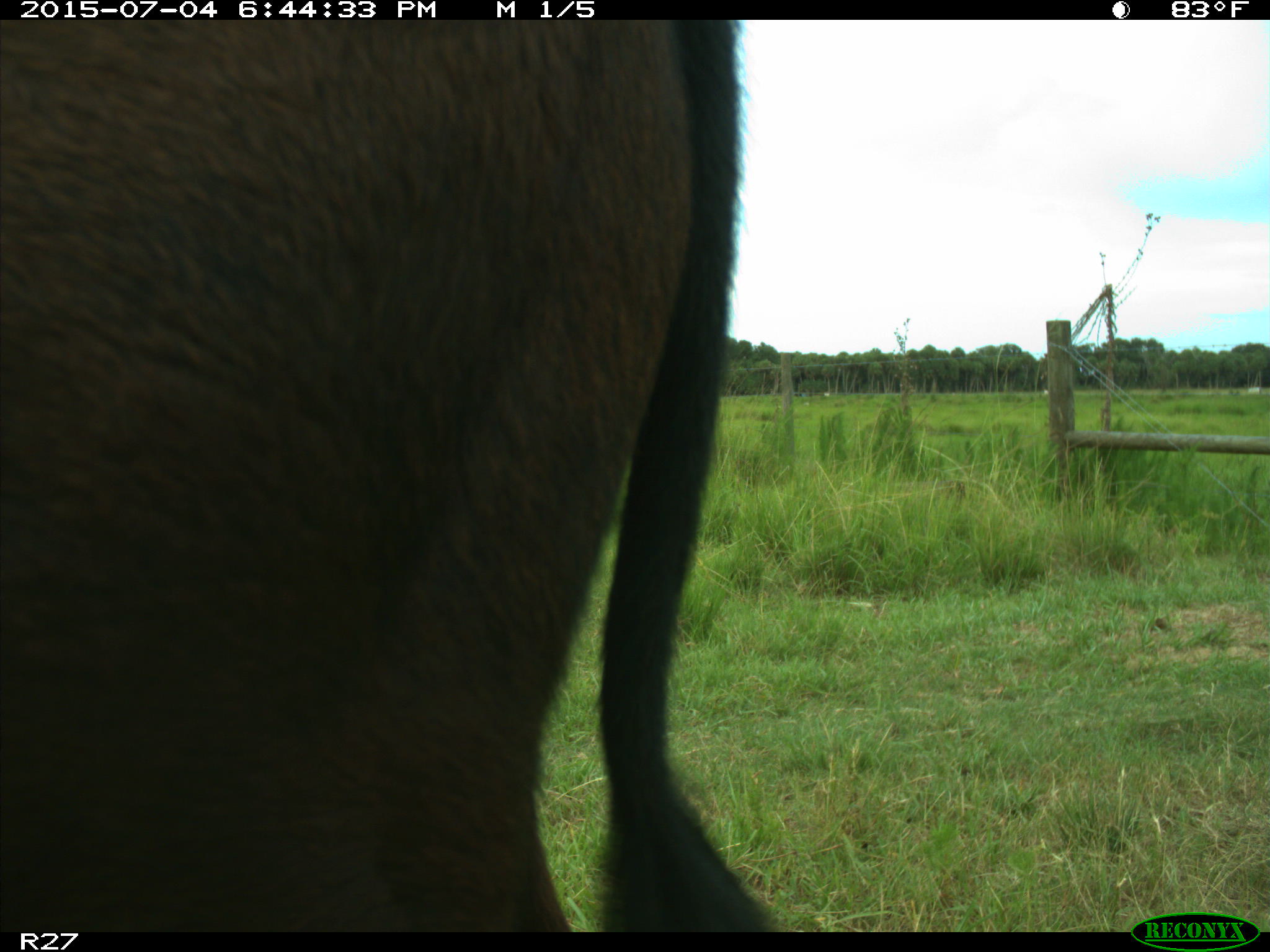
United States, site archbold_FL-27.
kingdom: Animalia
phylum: Chordata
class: Mammalia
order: Artiodactyla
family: Bovidae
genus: Bos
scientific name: Bos taurus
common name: domestic cow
Bos taurus (domestic cow).